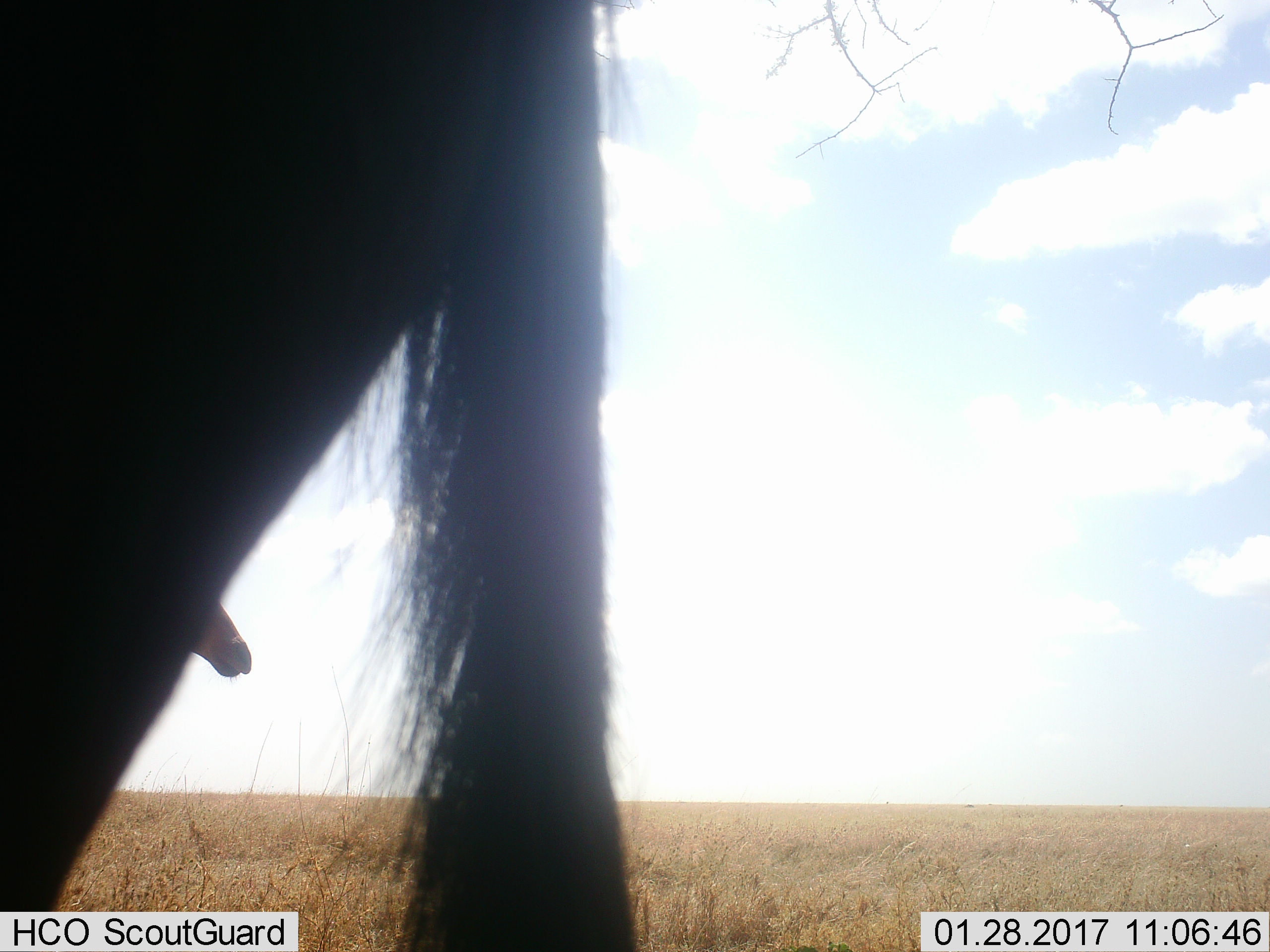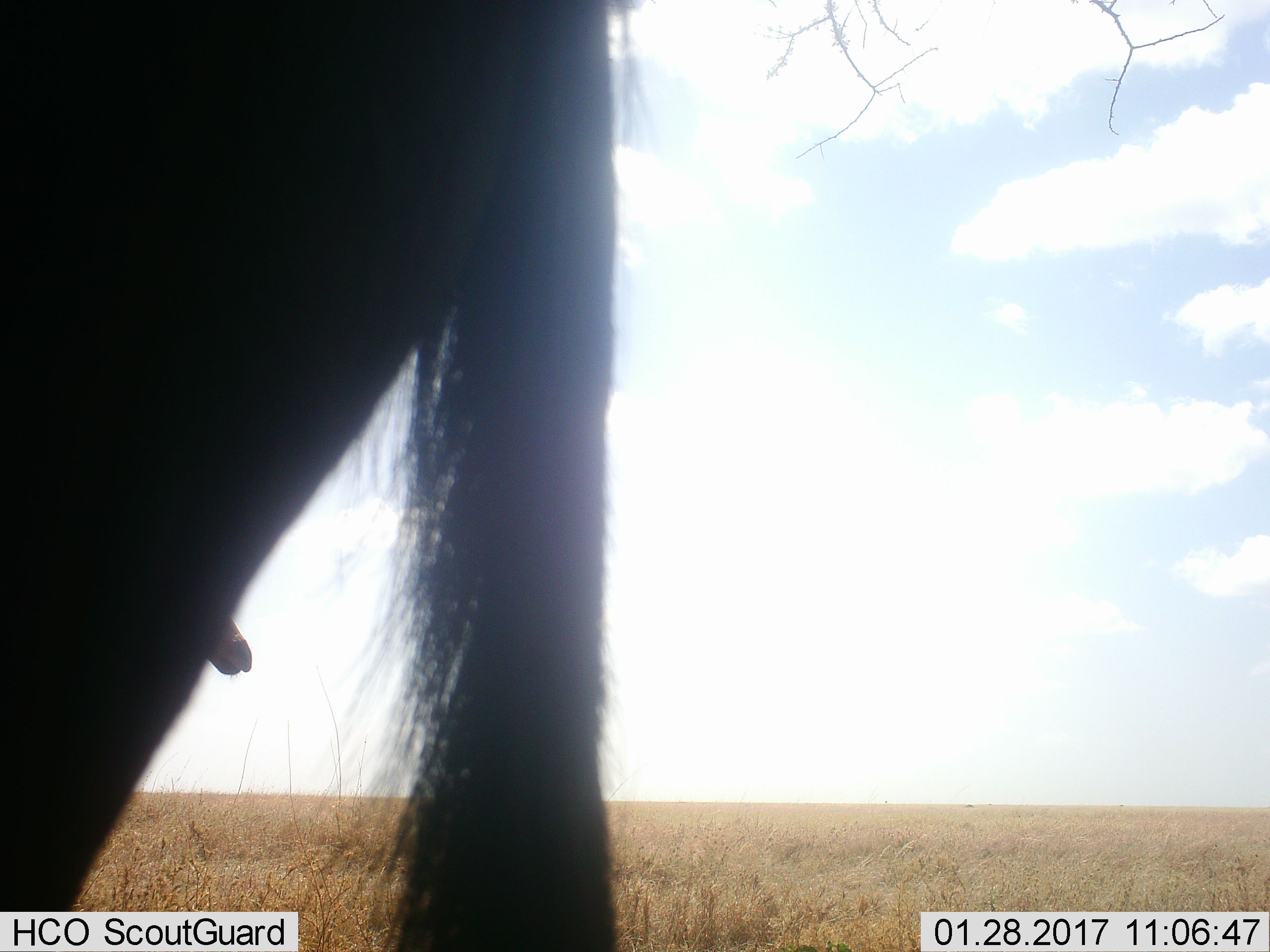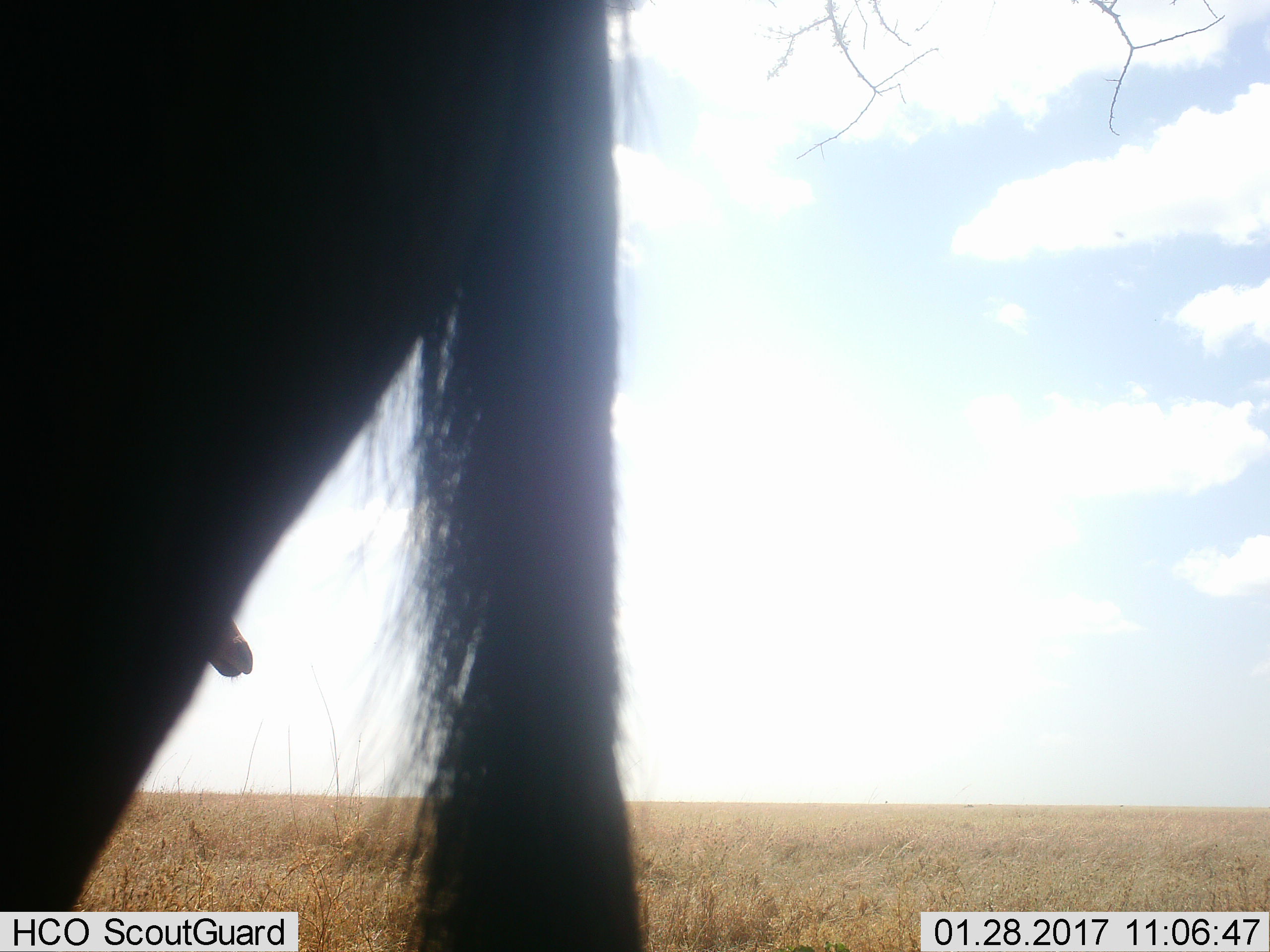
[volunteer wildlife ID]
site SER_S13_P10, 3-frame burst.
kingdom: Animalia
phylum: Chordata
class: Mammalia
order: Artiodactyla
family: Bovidae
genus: Alcelaphus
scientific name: Alcelaphus buselaphus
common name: hartebeest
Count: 2.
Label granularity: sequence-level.